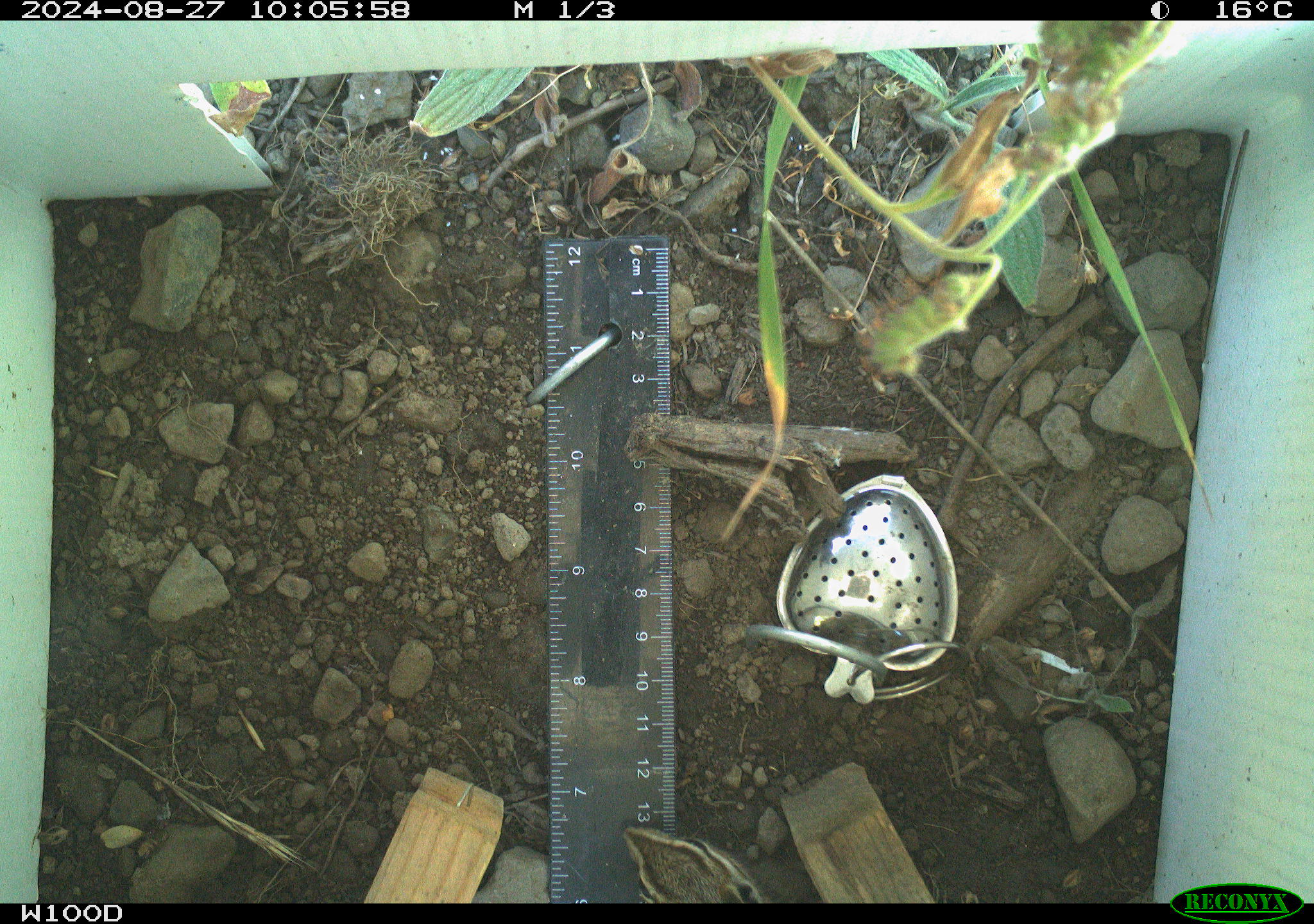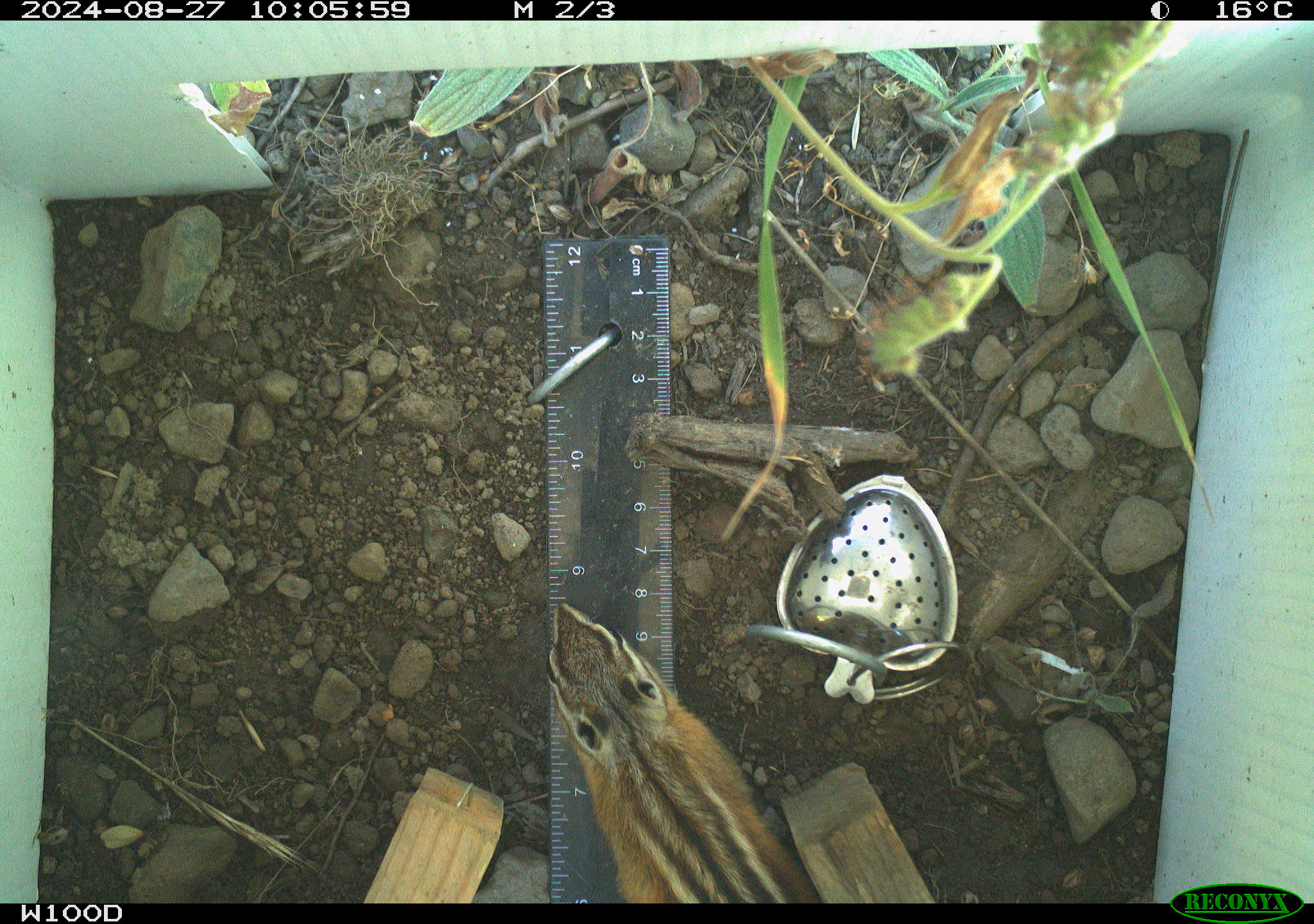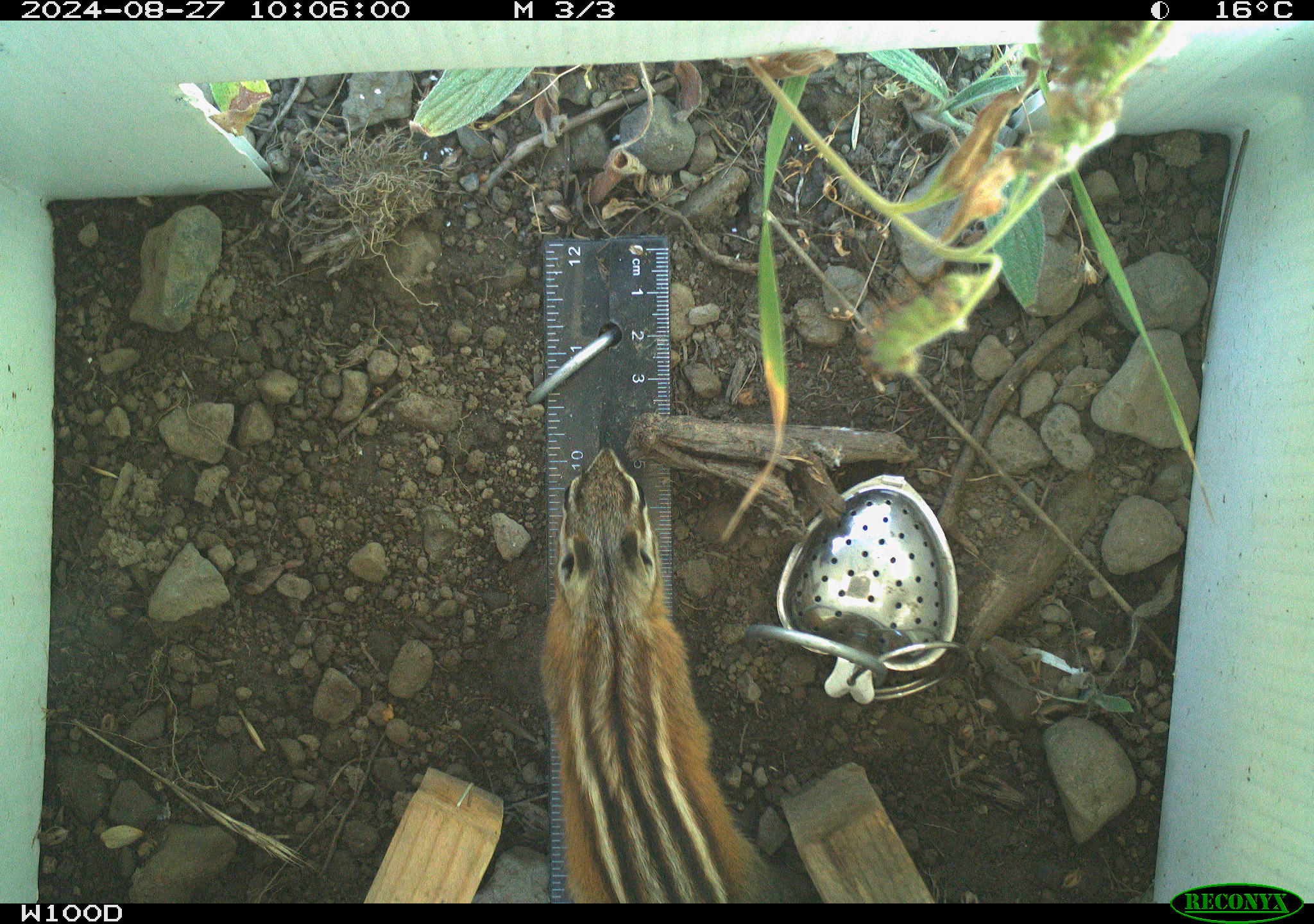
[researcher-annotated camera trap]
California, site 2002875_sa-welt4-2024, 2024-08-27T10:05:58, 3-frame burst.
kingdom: Animalia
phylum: Chordata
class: Mammalia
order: Rodentia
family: Sciuridae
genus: Neotamias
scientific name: Neotamias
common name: western chipmunks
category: neotamias species